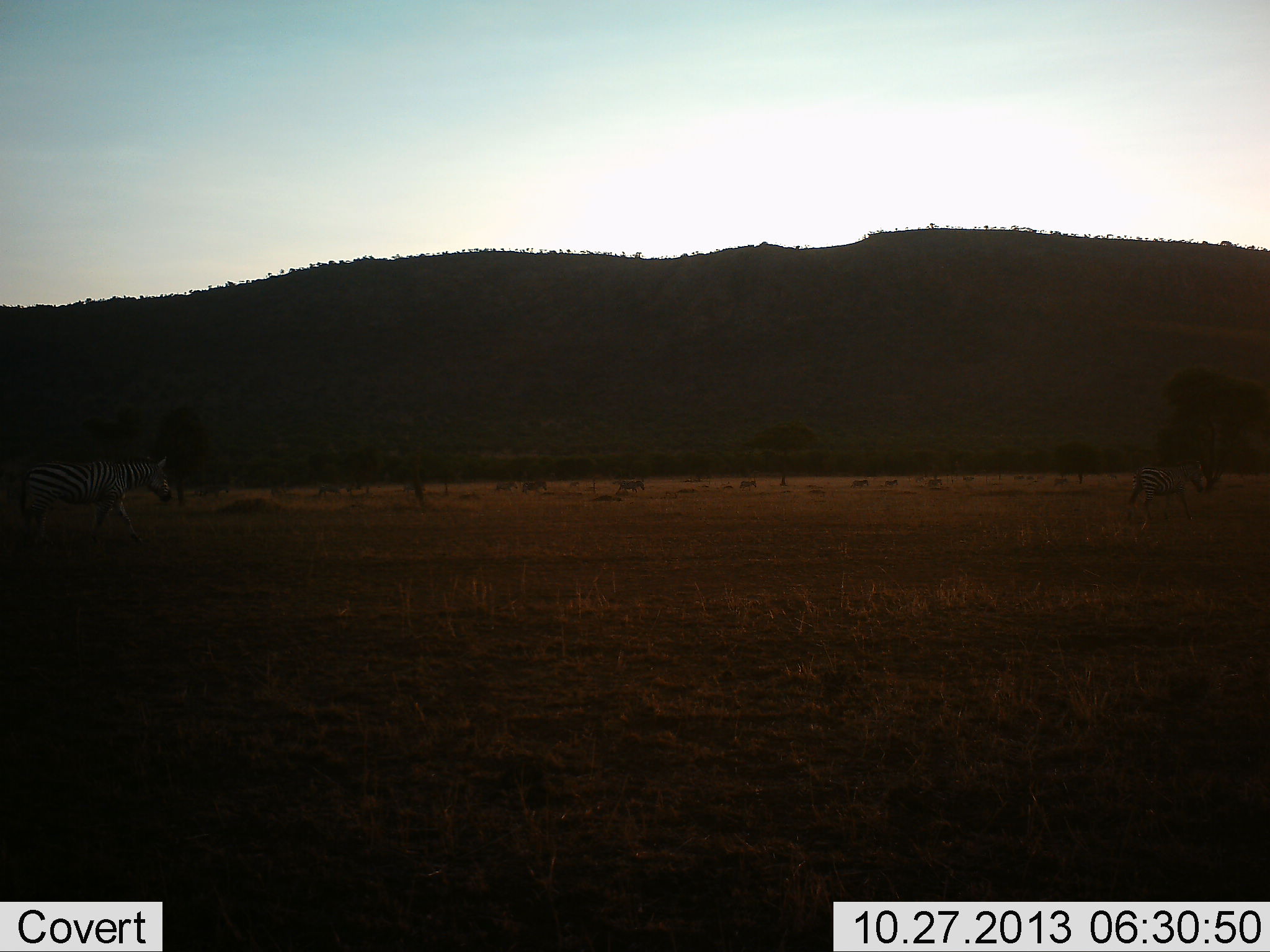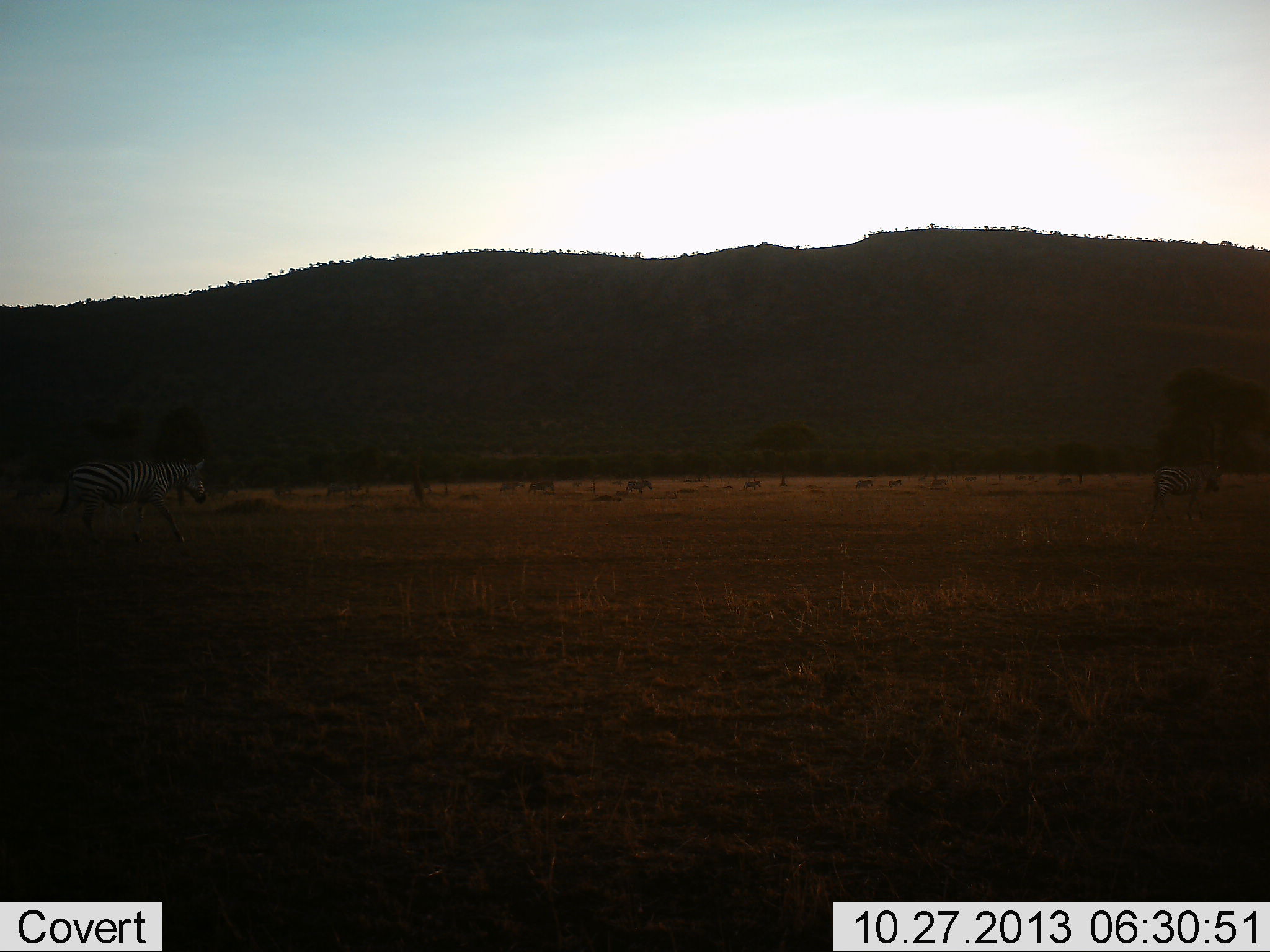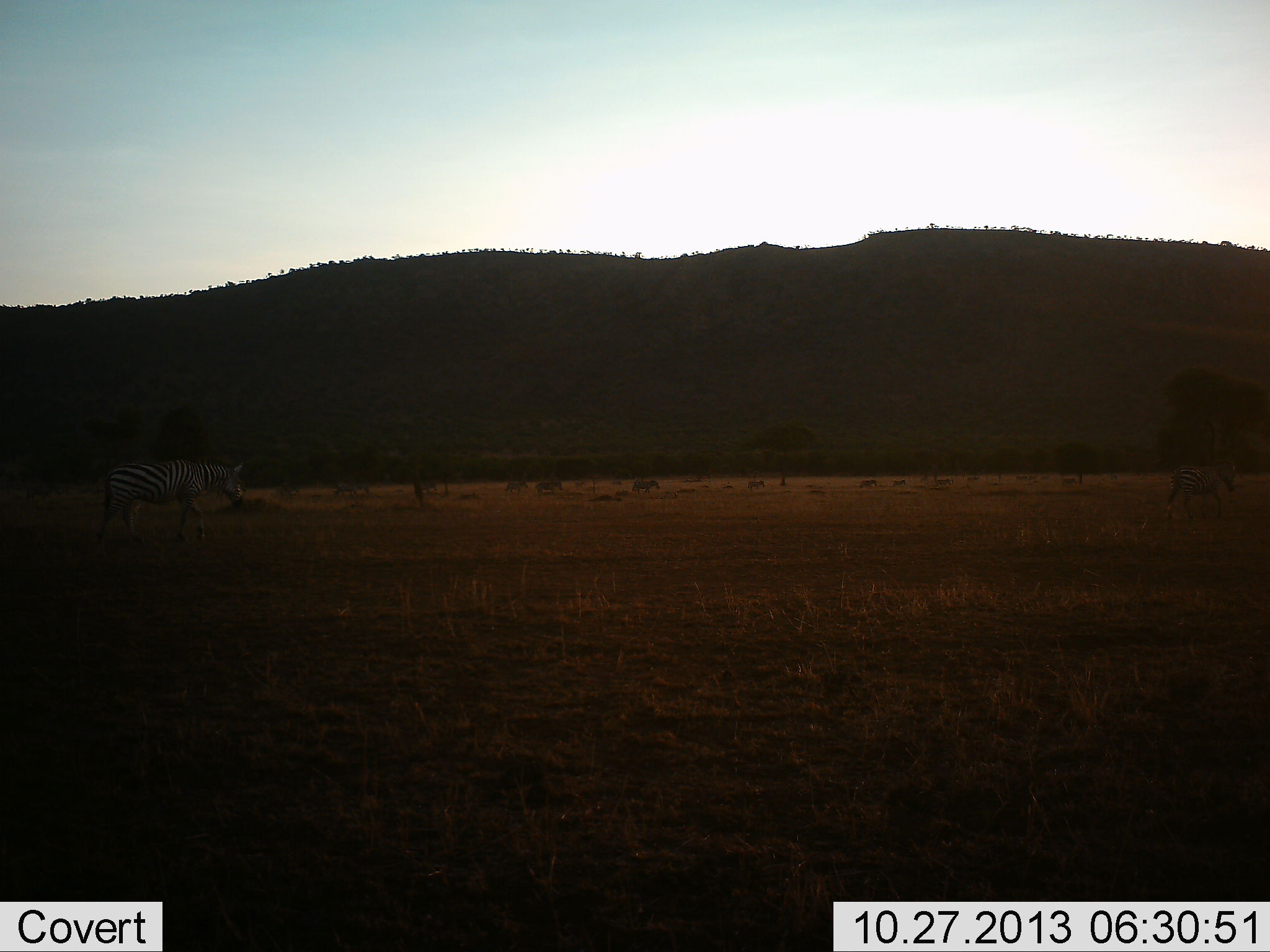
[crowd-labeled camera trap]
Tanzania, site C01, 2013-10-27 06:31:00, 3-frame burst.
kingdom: Animalia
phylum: Chordata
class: Mammalia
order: Perissodactyla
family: Equidae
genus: Equus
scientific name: Equus quagga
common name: plains zebra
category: zebra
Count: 11-50.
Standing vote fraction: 0%.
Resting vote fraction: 0%.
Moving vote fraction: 100%.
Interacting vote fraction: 0%.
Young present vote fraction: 0%.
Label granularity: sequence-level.